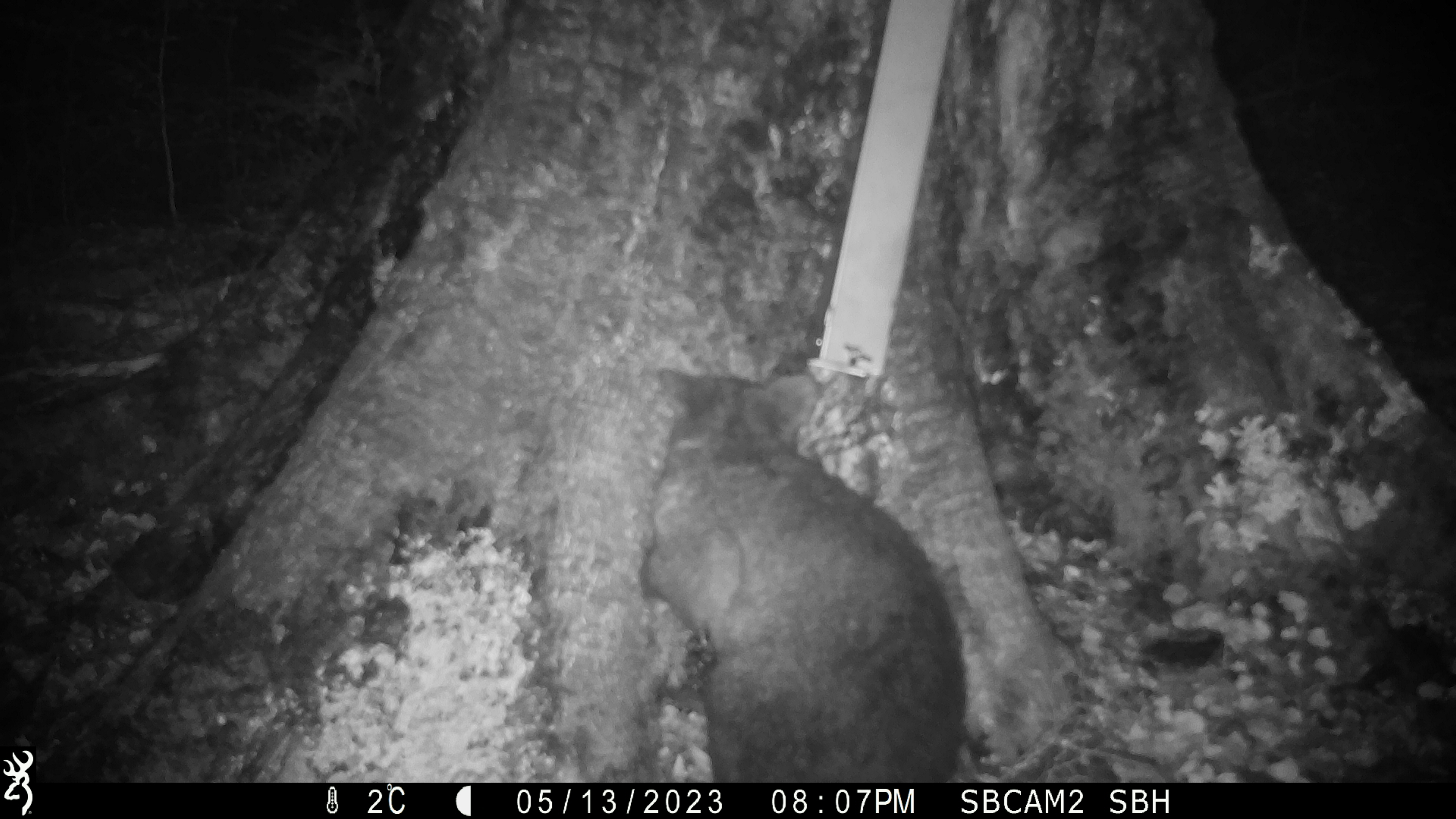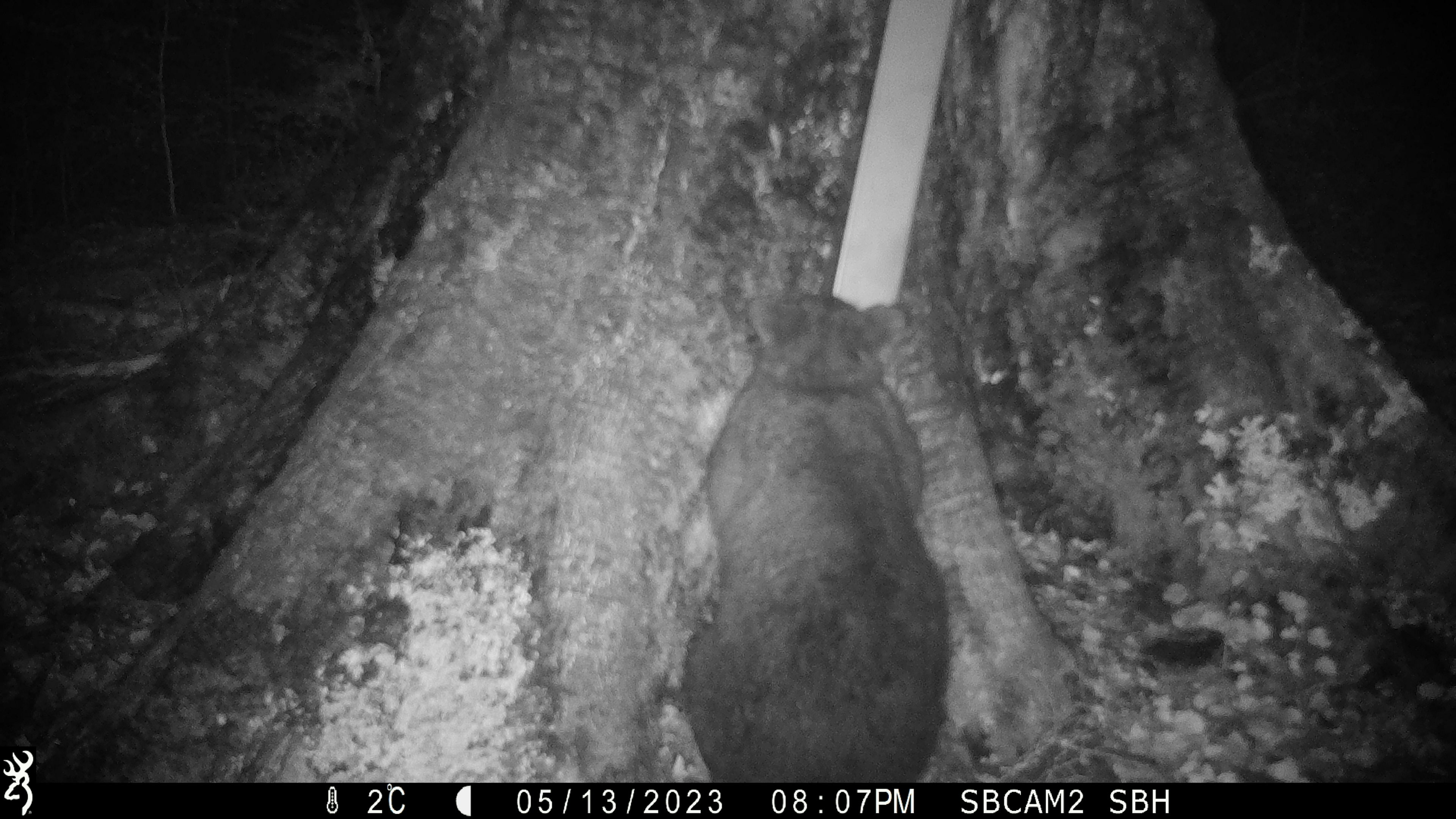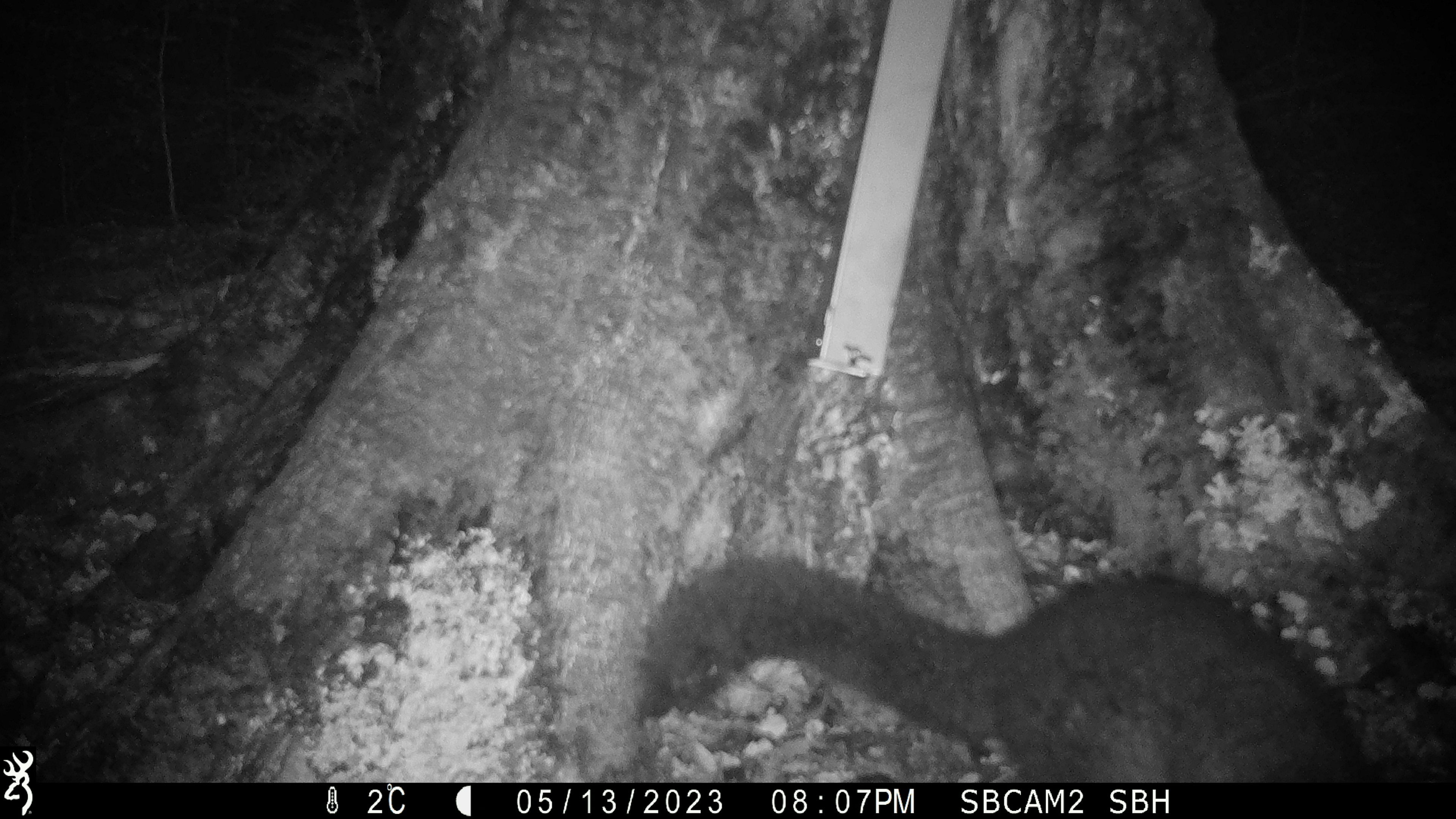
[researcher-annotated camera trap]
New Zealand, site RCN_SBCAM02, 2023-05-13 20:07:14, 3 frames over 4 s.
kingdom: Animalia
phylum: Chordata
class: Mammalia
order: Diprotodontia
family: Phalangeridae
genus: Trichosurus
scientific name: Trichosurus vulpecula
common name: common brushtail possum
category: possum